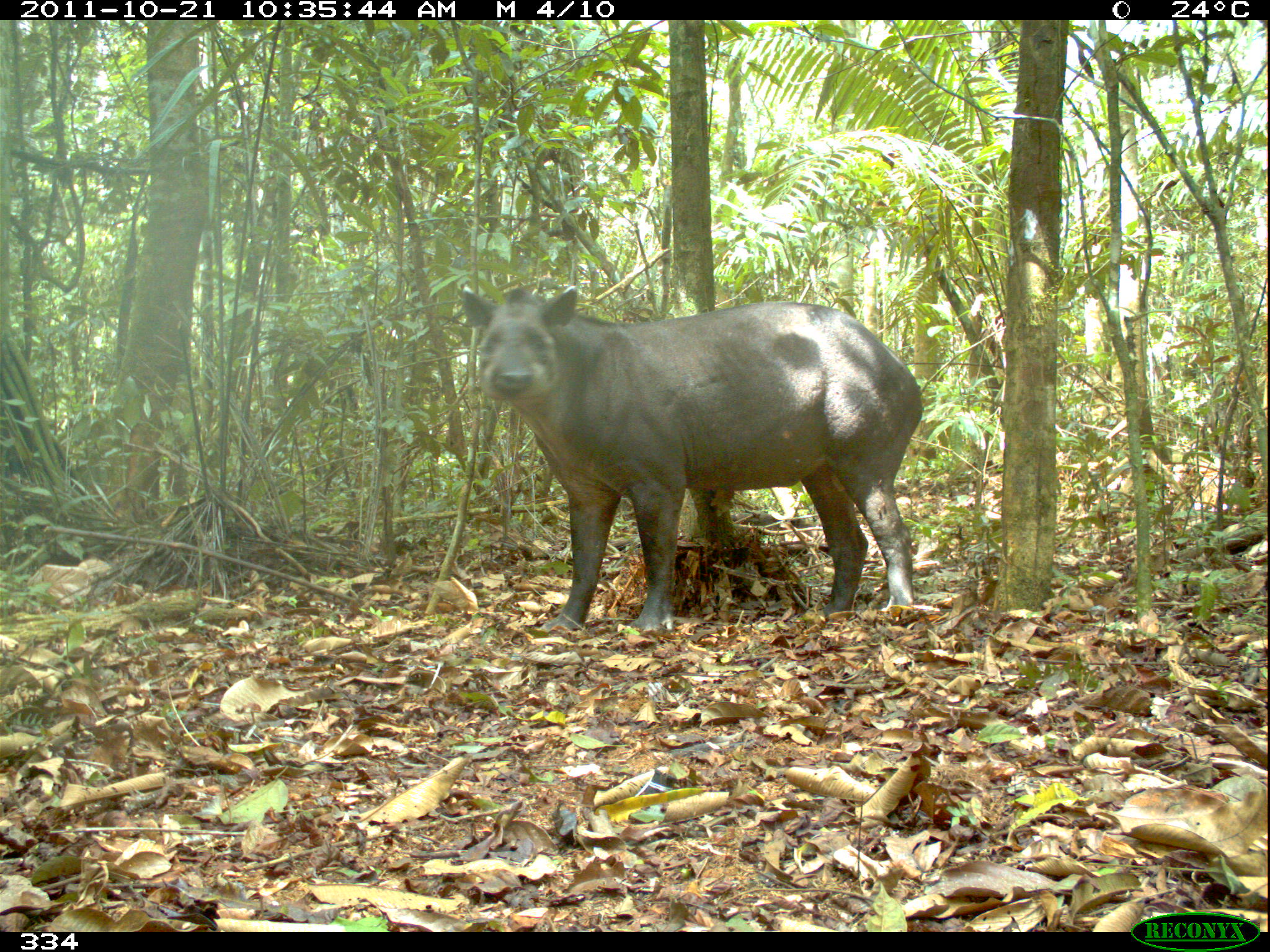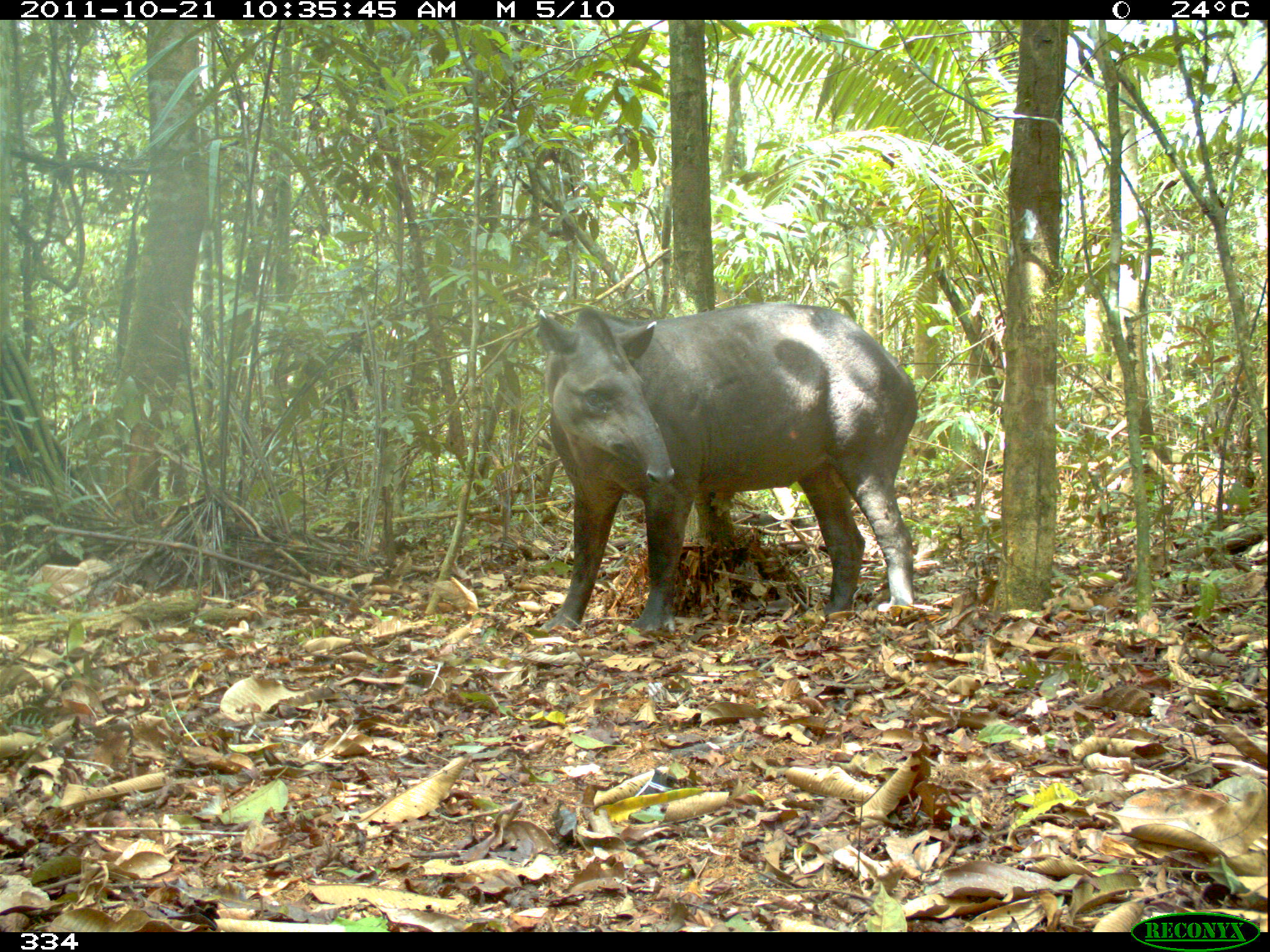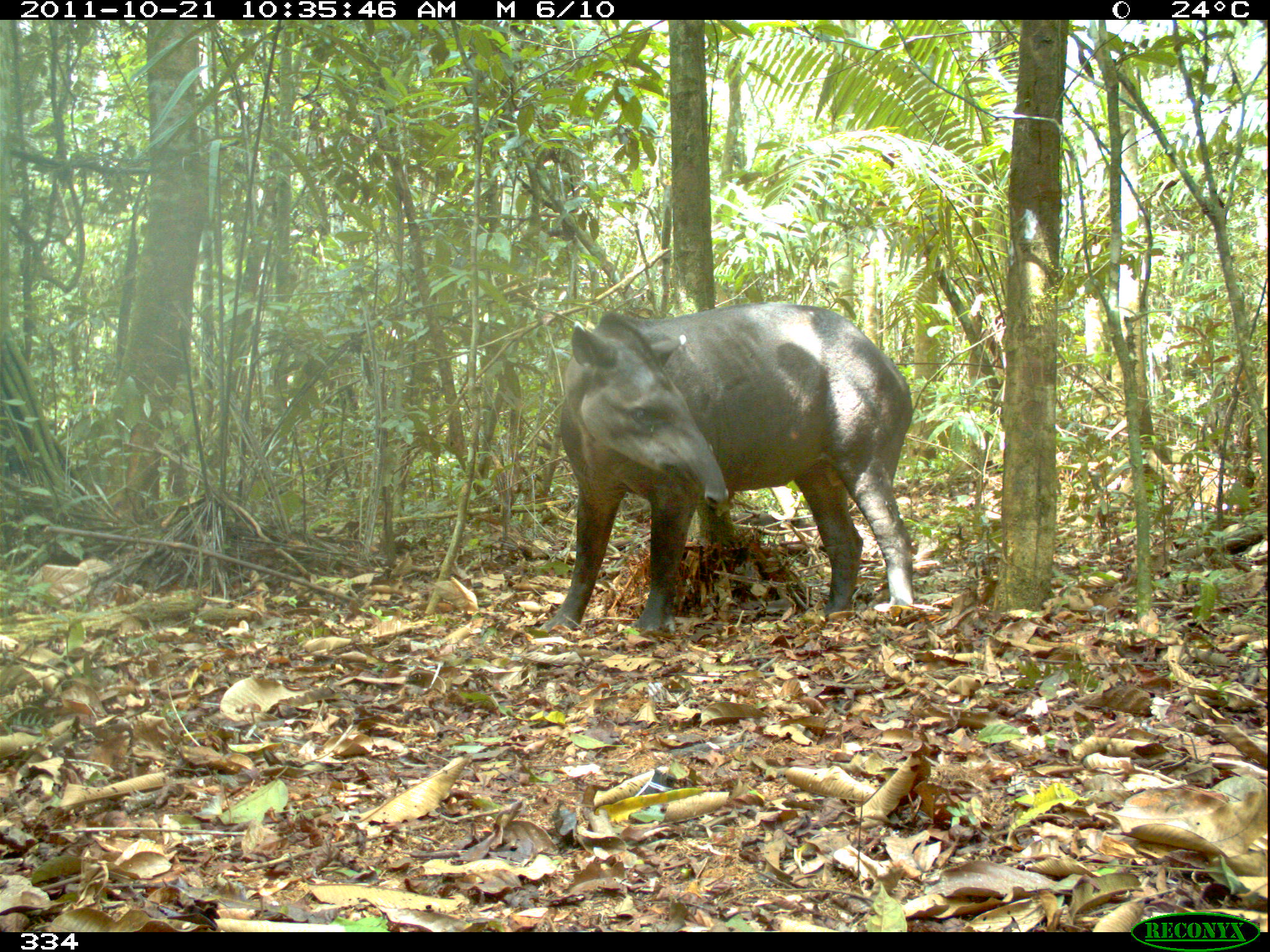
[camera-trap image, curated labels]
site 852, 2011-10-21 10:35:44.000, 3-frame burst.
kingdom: Animalia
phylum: Chordata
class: Mammalia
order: Perissodactyla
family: Tapiridae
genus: Tapirus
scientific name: Tapirus terrestris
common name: south american tapir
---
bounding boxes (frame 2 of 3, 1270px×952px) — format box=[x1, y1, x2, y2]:
tapirus terrestris: box=[533, 303, 918, 631]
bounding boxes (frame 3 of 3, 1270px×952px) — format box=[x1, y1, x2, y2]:
tapirus terrestris: box=[541, 302, 914, 633]